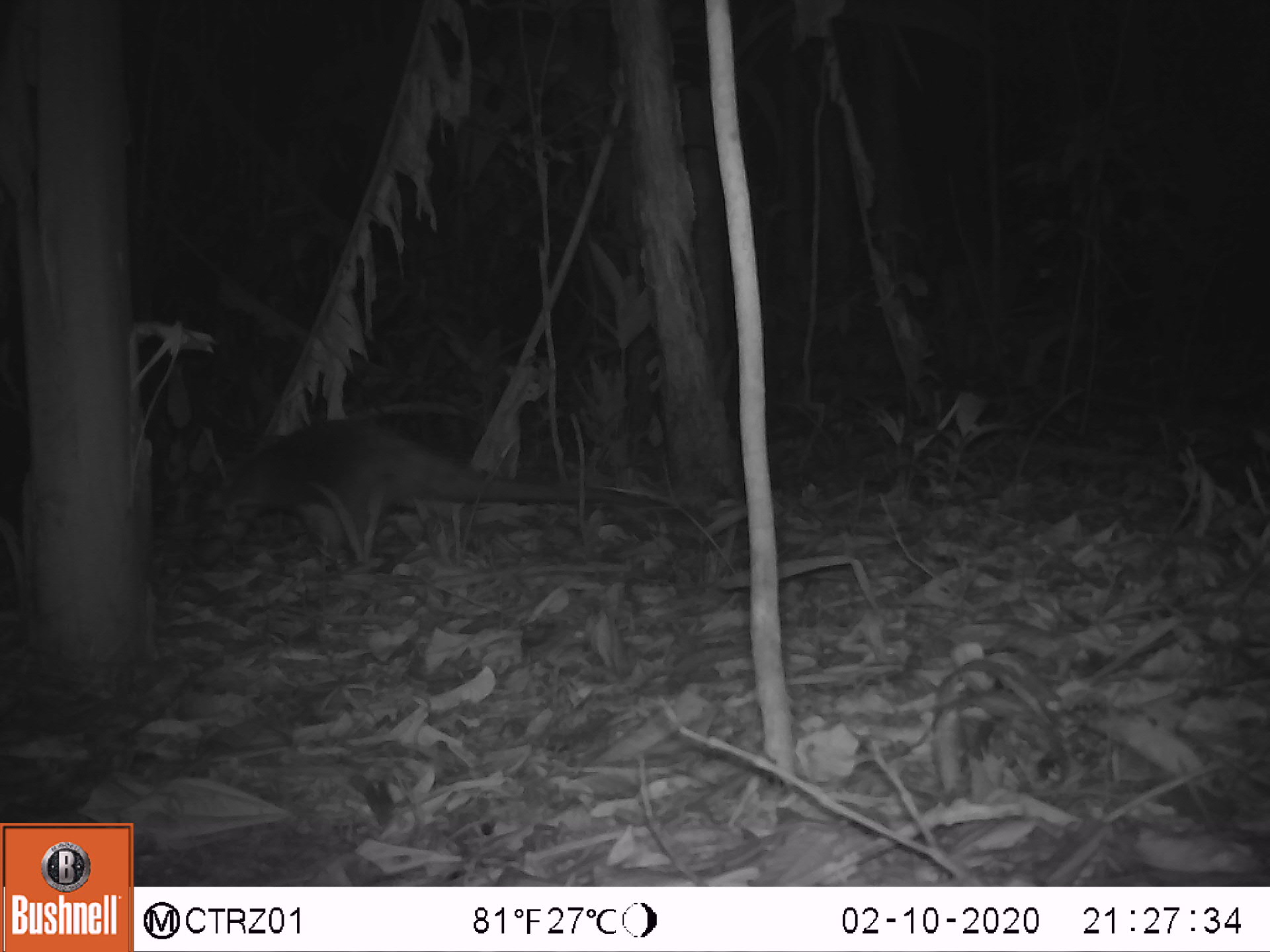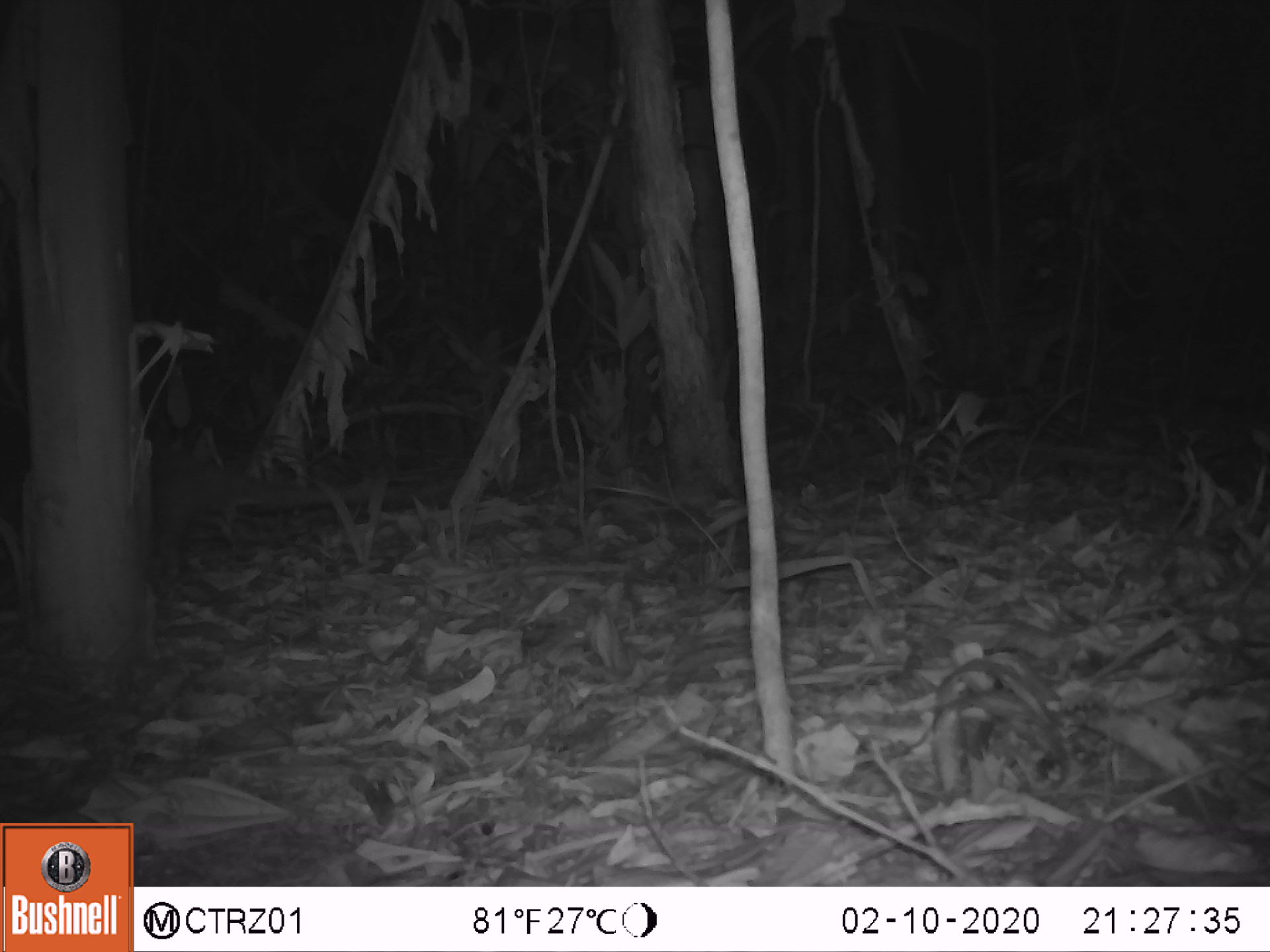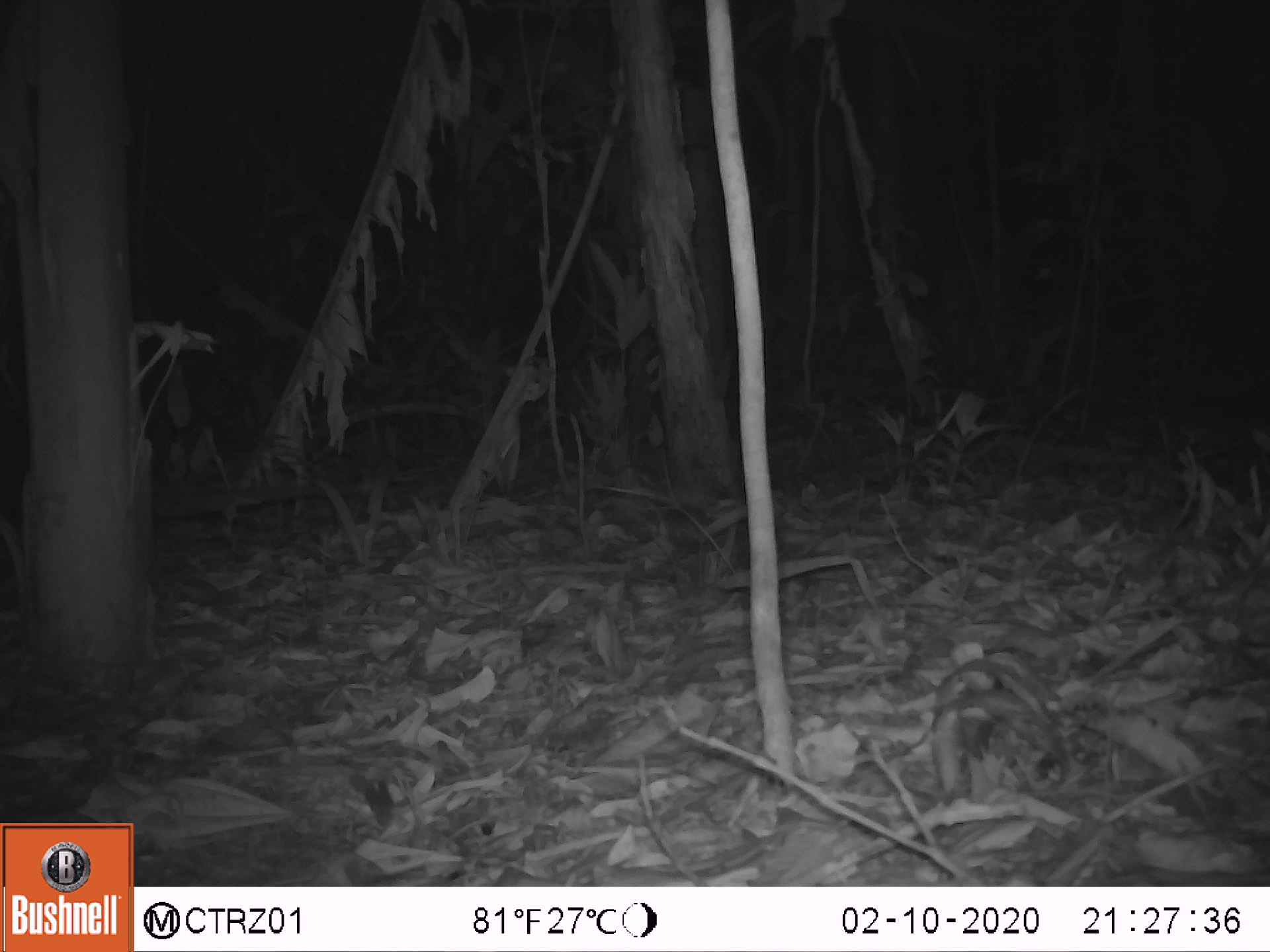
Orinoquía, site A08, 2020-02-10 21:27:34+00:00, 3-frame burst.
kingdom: Animalia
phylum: Chordata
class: Mammalia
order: Pilosa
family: Myrmecophagidae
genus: Tamandua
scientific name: Tamandua tetradactyla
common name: southern tamandua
Southern tamandua (Tamandua tetradactyla).